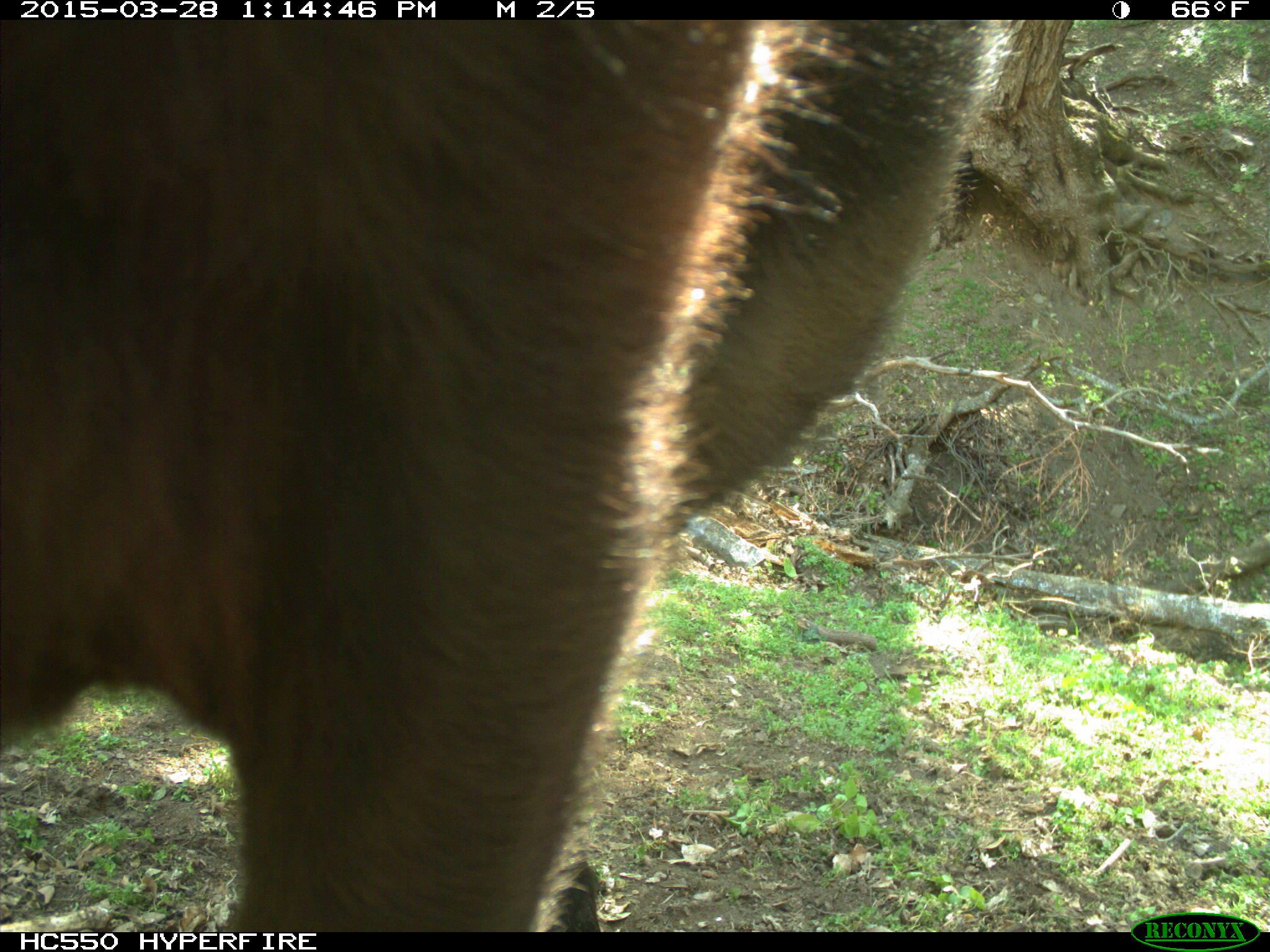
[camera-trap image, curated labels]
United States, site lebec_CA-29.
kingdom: Animalia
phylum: Chordata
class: Mammalia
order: Artiodactyla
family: Bovidae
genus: Bos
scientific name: Bos taurus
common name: domestic cow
Bos taurus (domestic cow).